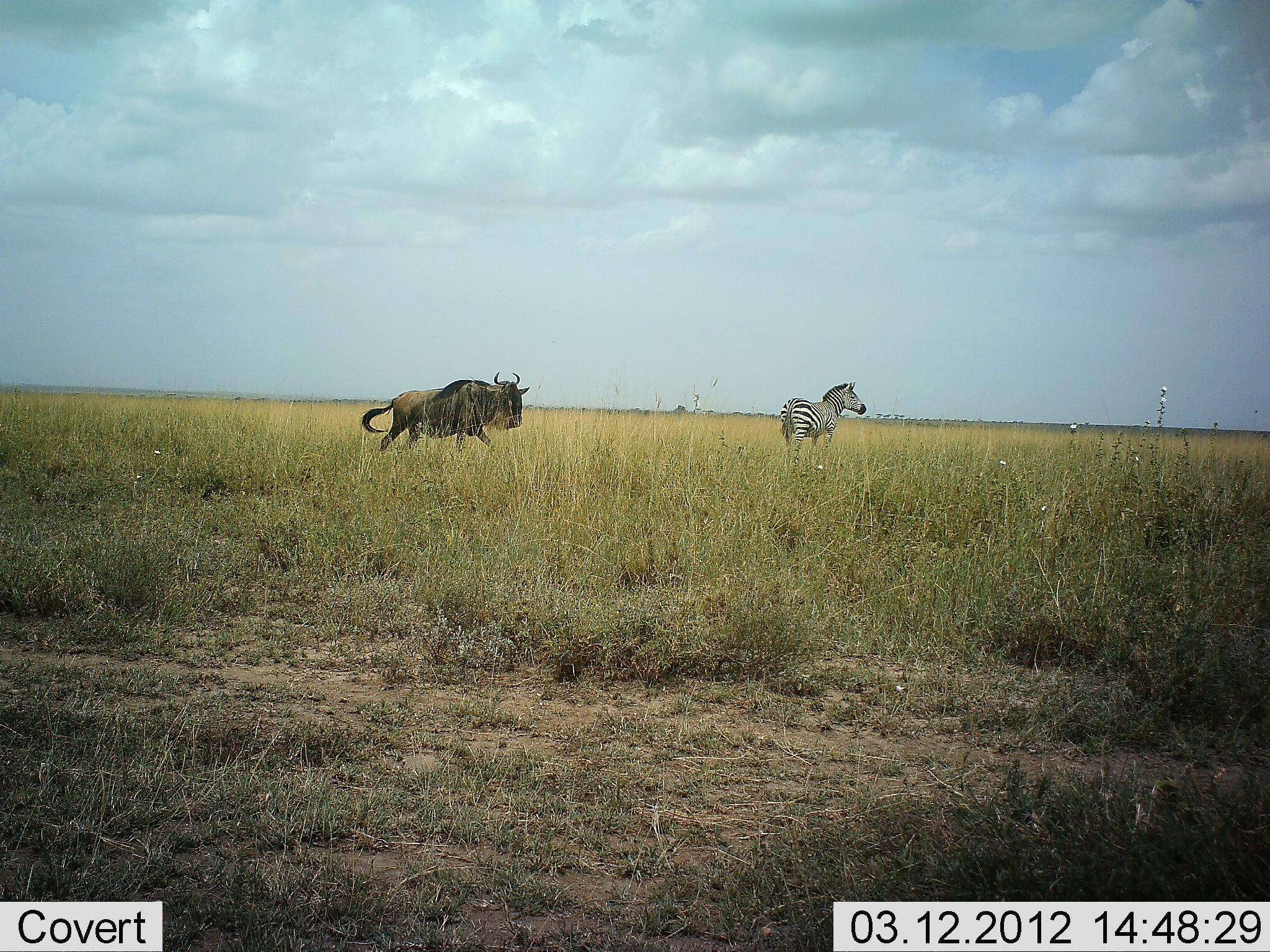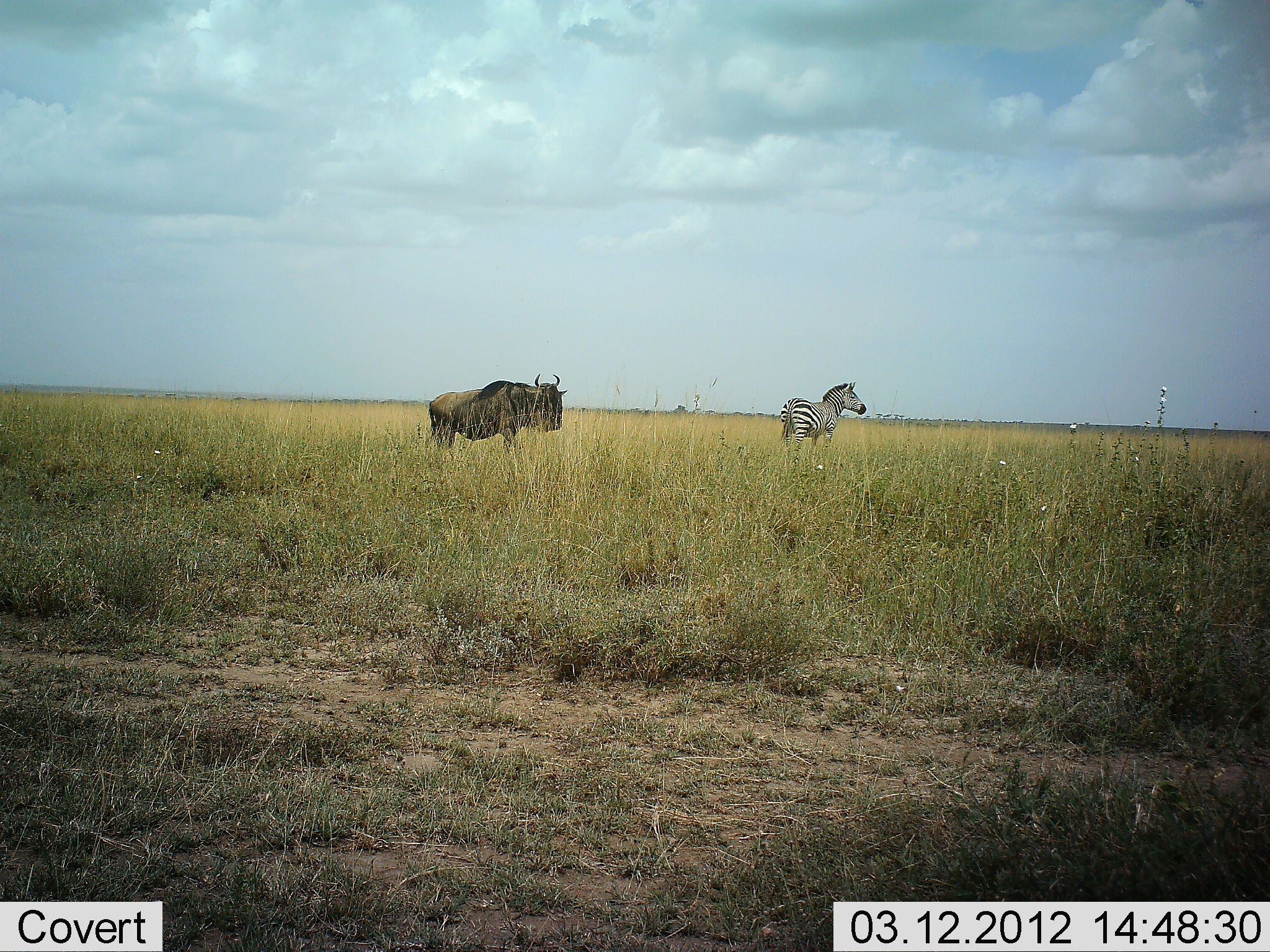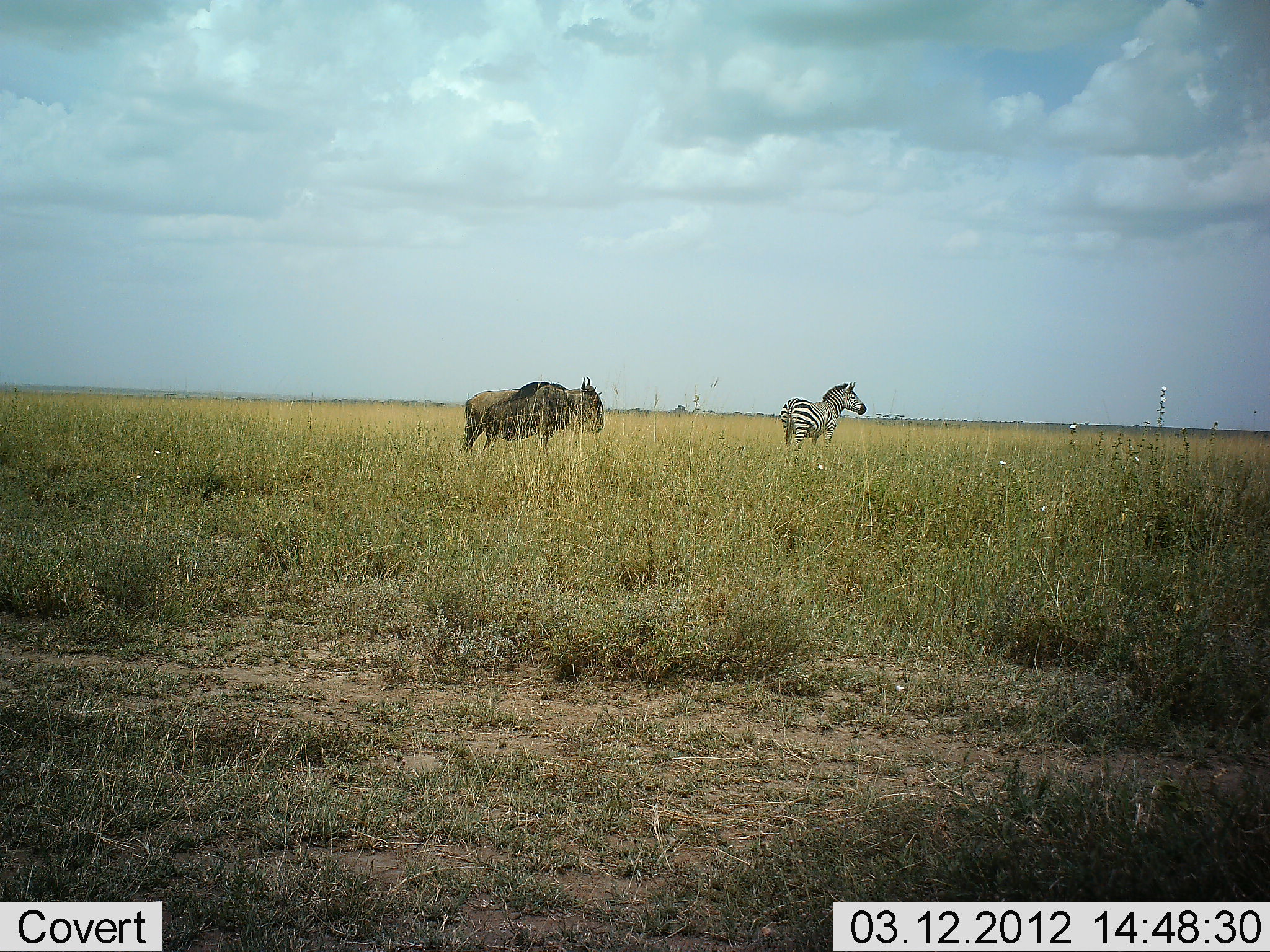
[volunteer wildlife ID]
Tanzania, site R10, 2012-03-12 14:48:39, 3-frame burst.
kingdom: Animalia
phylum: Chordata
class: Mammalia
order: Artiodactyla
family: Bovidae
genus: Connochaetes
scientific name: Connochaetes taurinus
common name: blue wildebeest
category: wildebeest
Wildebeest (blue wildebeest) (Connochaetes taurinus), count 1. Behavior (volunteer vote fractions): standing 11%, resting 0%, moving 89%, interacting 0%. Young present (vote fraction): 0%. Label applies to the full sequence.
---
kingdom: Animalia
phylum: Chordata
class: Mammalia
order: Perissodactyla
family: Equidae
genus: Equus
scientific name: Equus quagga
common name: plains zebra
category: zebra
Zebra (plains zebra) (Equus quagga), count 1. Behavior (volunteer vote fractions): standing 100%, resting 0%, moving 0%, interacting 0%. Young present (vote fraction): 0%. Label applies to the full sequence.